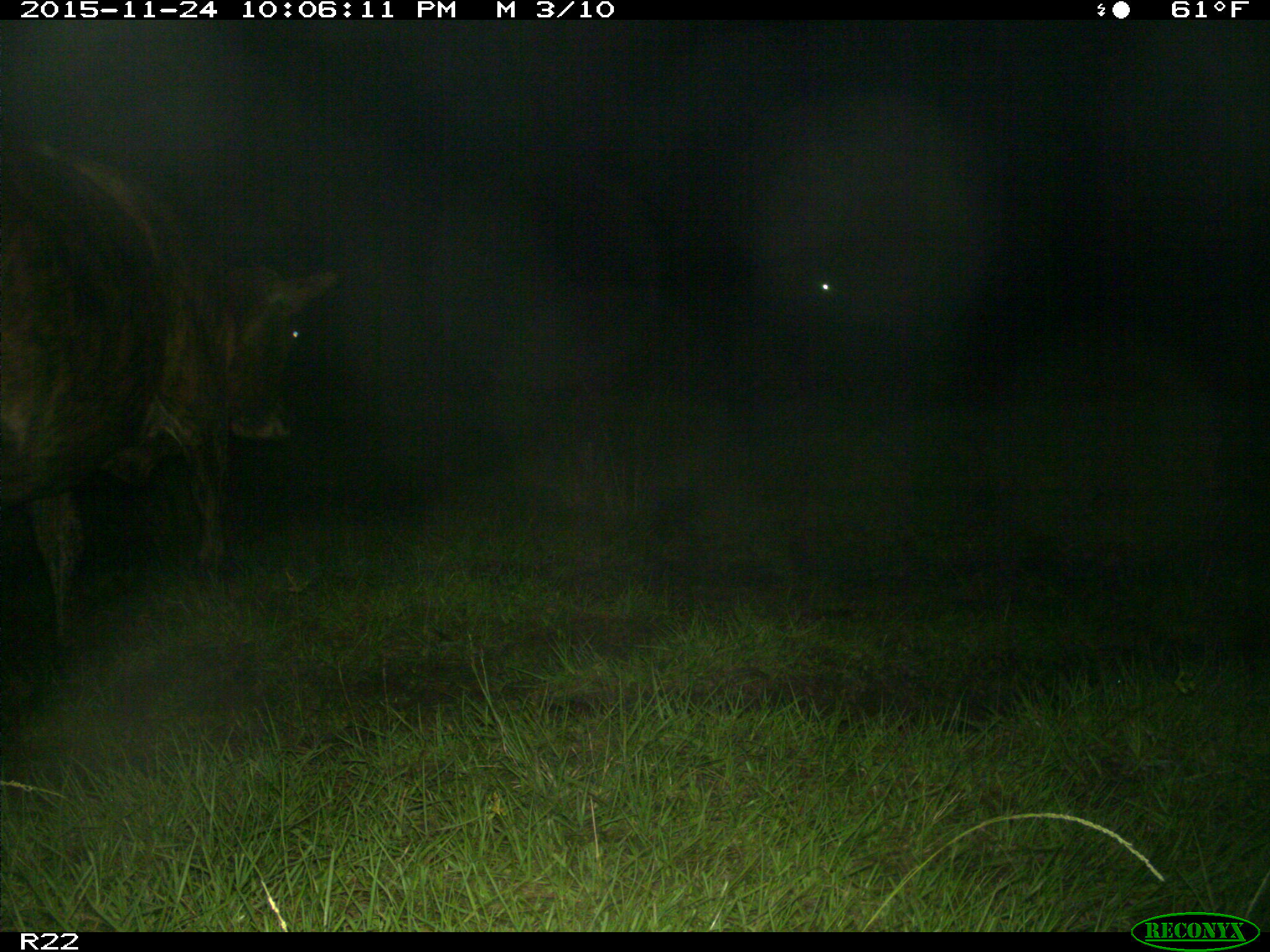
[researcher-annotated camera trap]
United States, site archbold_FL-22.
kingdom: Animalia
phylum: Chordata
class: Mammalia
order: Artiodactyla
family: Bovidae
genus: Bos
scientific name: Bos taurus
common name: domestic cow